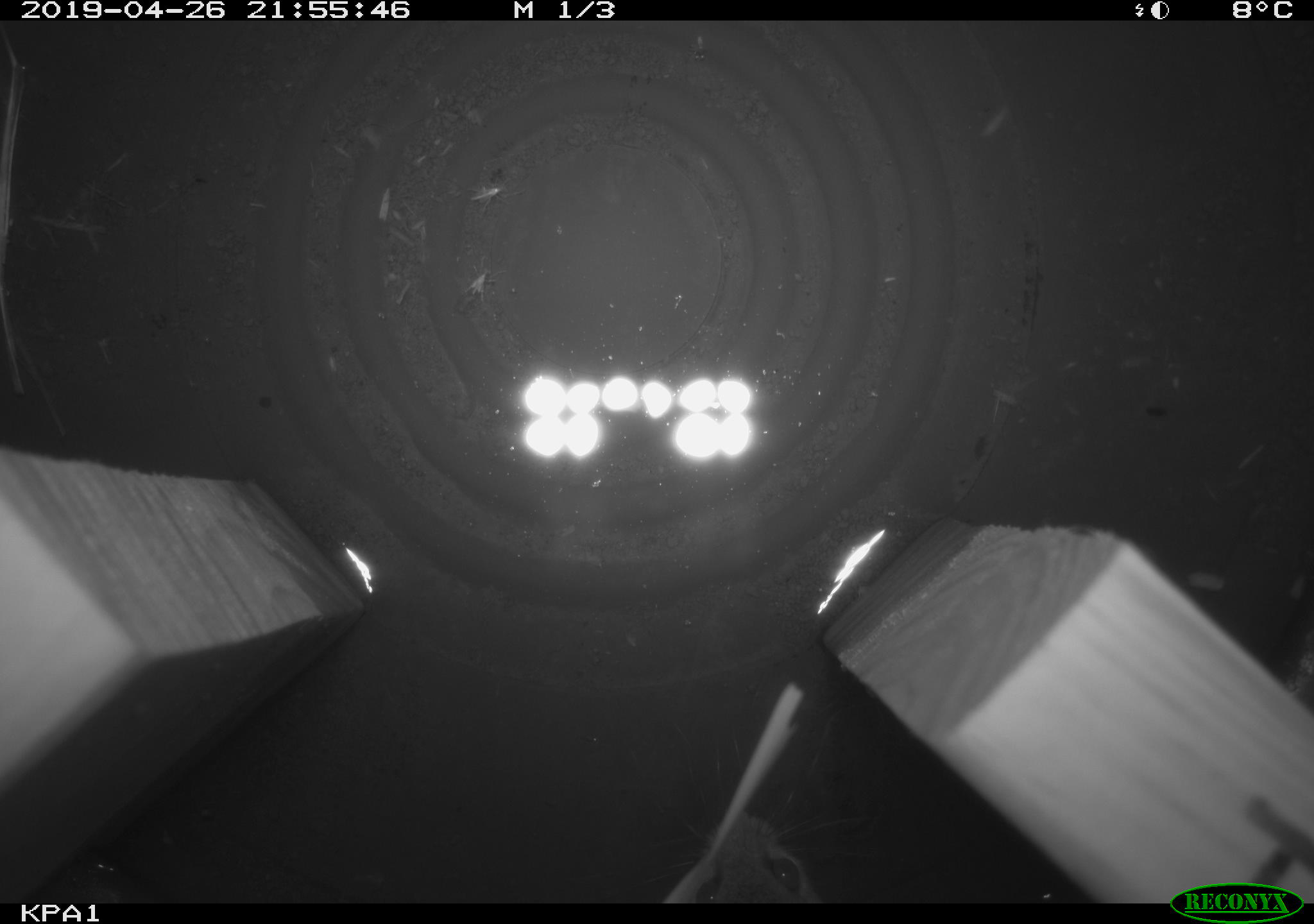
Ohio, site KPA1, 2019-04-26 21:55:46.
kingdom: Animalia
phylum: Chordata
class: Mammalia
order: Rodentia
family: Cricetidae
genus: Peromyscus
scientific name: Peromyscus leucopus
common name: white-footed mouse